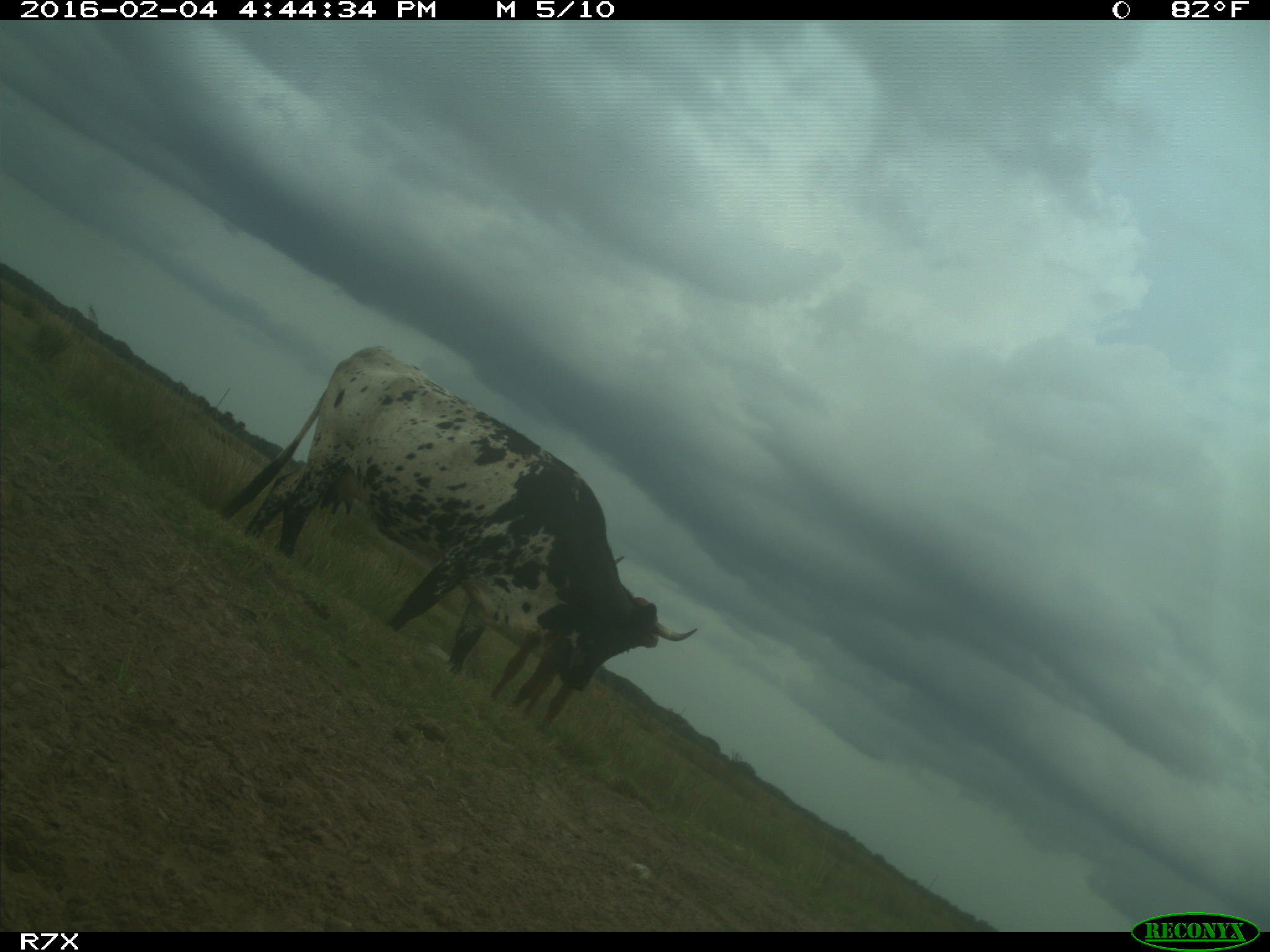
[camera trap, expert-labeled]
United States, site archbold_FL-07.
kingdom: Animalia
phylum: Chordata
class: Mammalia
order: Artiodactyla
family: Bovidae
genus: Bos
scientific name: Bos taurus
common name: domestic cow